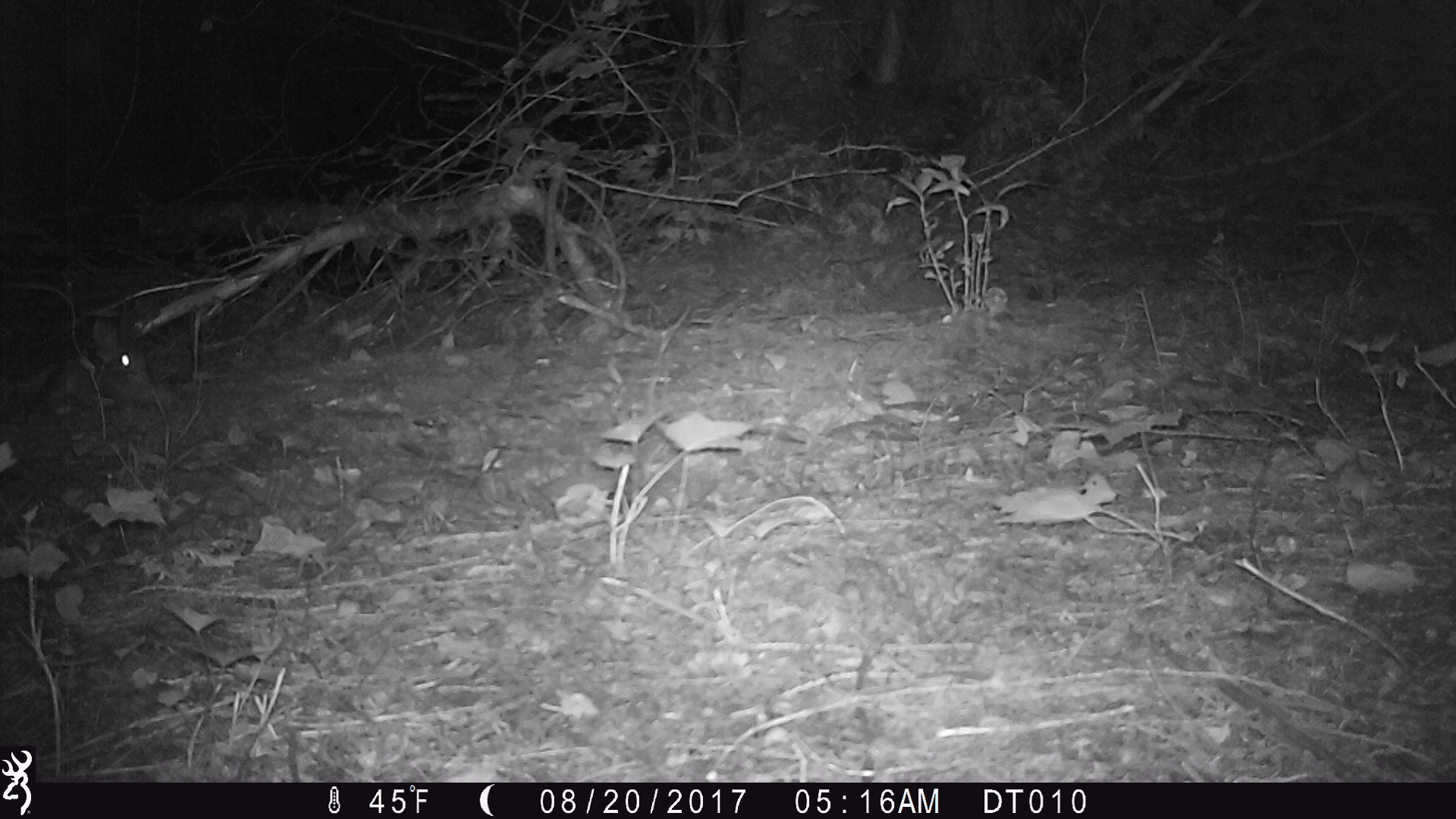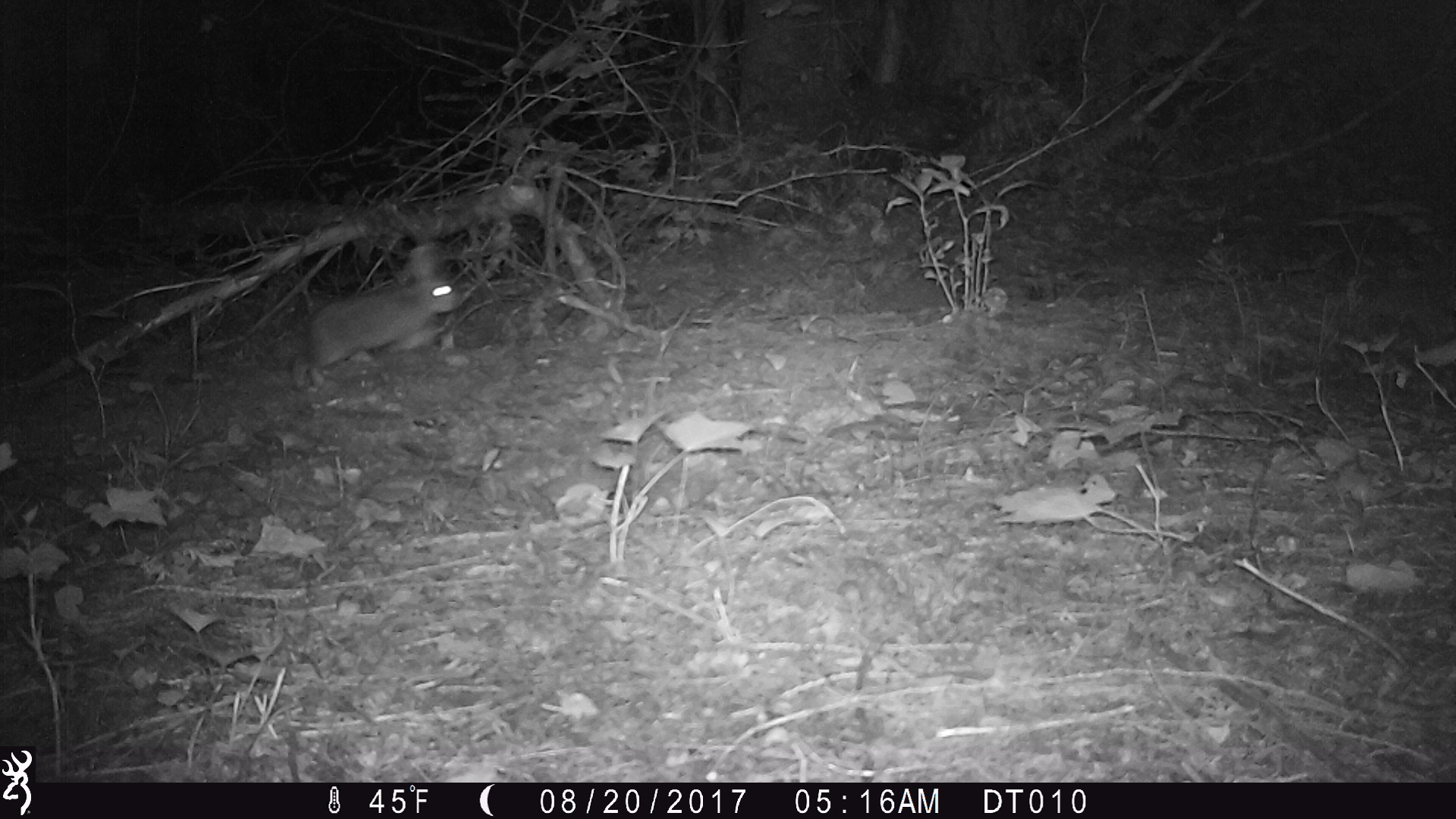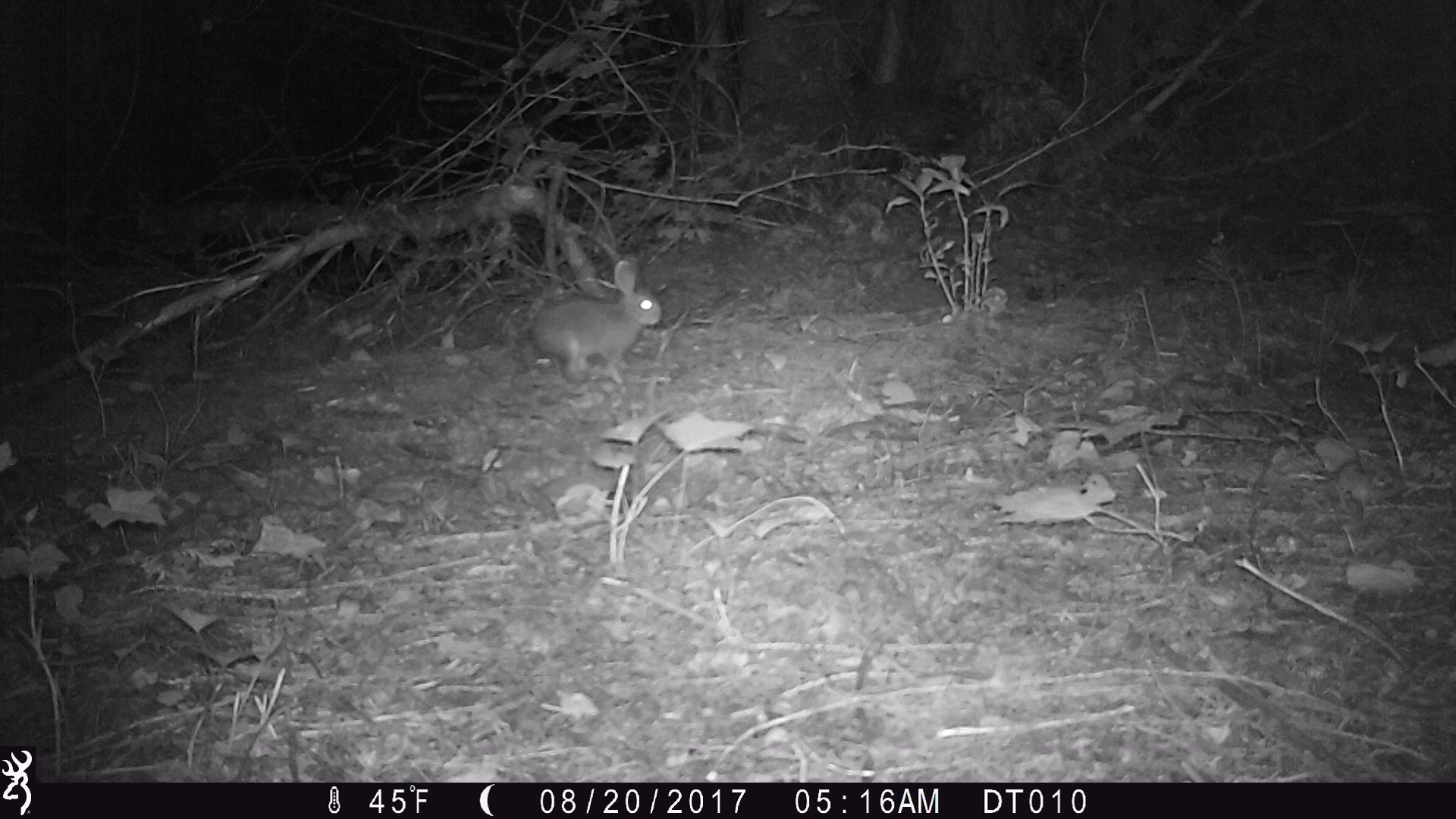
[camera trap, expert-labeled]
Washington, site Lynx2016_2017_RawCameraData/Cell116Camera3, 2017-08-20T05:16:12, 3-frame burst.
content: unidentified animal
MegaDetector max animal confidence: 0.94